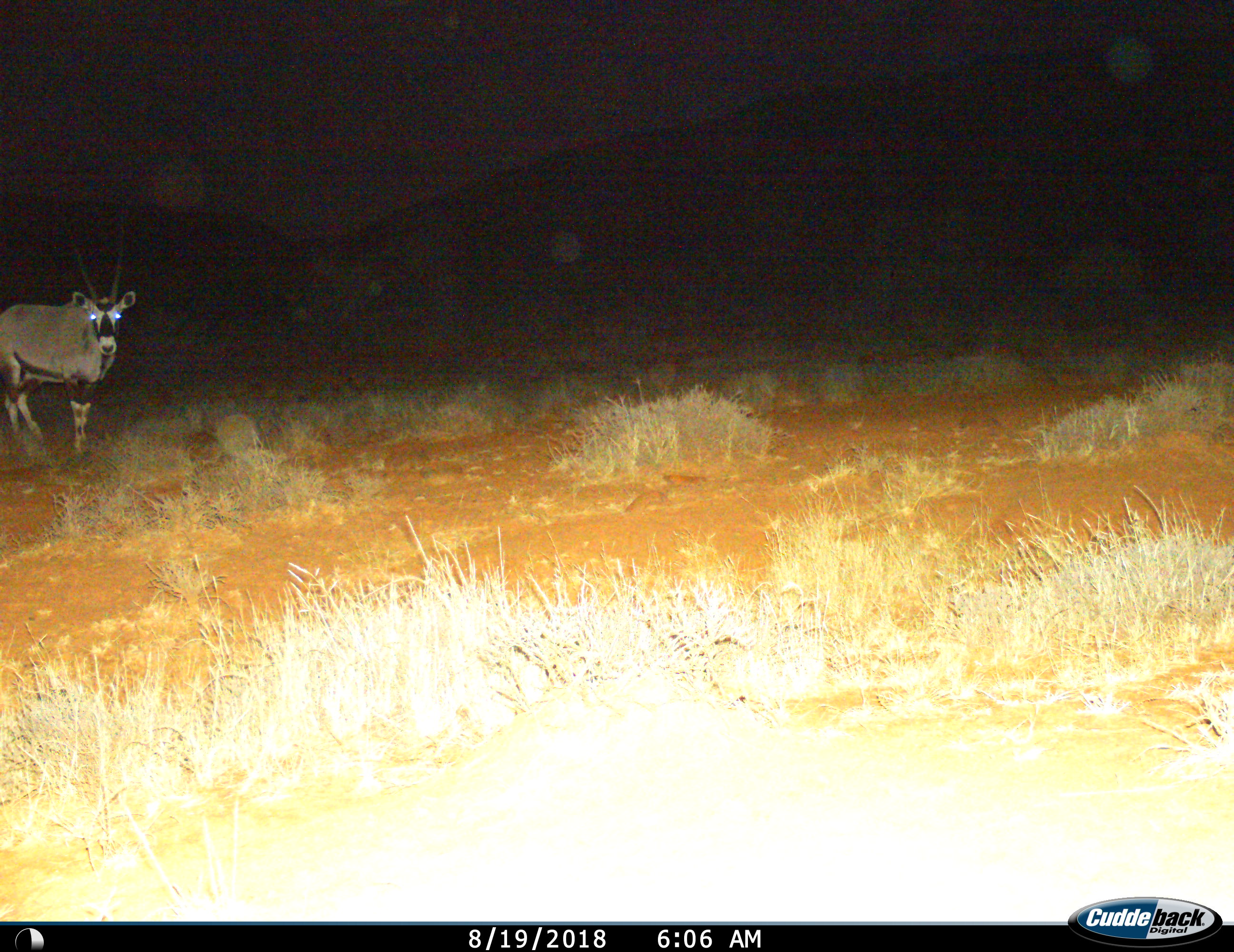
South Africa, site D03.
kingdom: Animalia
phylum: Chordata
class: Mammalia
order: Artiodactyla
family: Bovidae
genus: Oryx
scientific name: Oryx gazella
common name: gemsbok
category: gemsbokoryx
Gemsbokoryx (gemsbok) (Oryx gazella), count 1. Behavior (volunteer vote fractions): standing 100%, resting 0%, moving 0%, interacting 0%. Young present (vote fraction): 0%. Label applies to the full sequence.